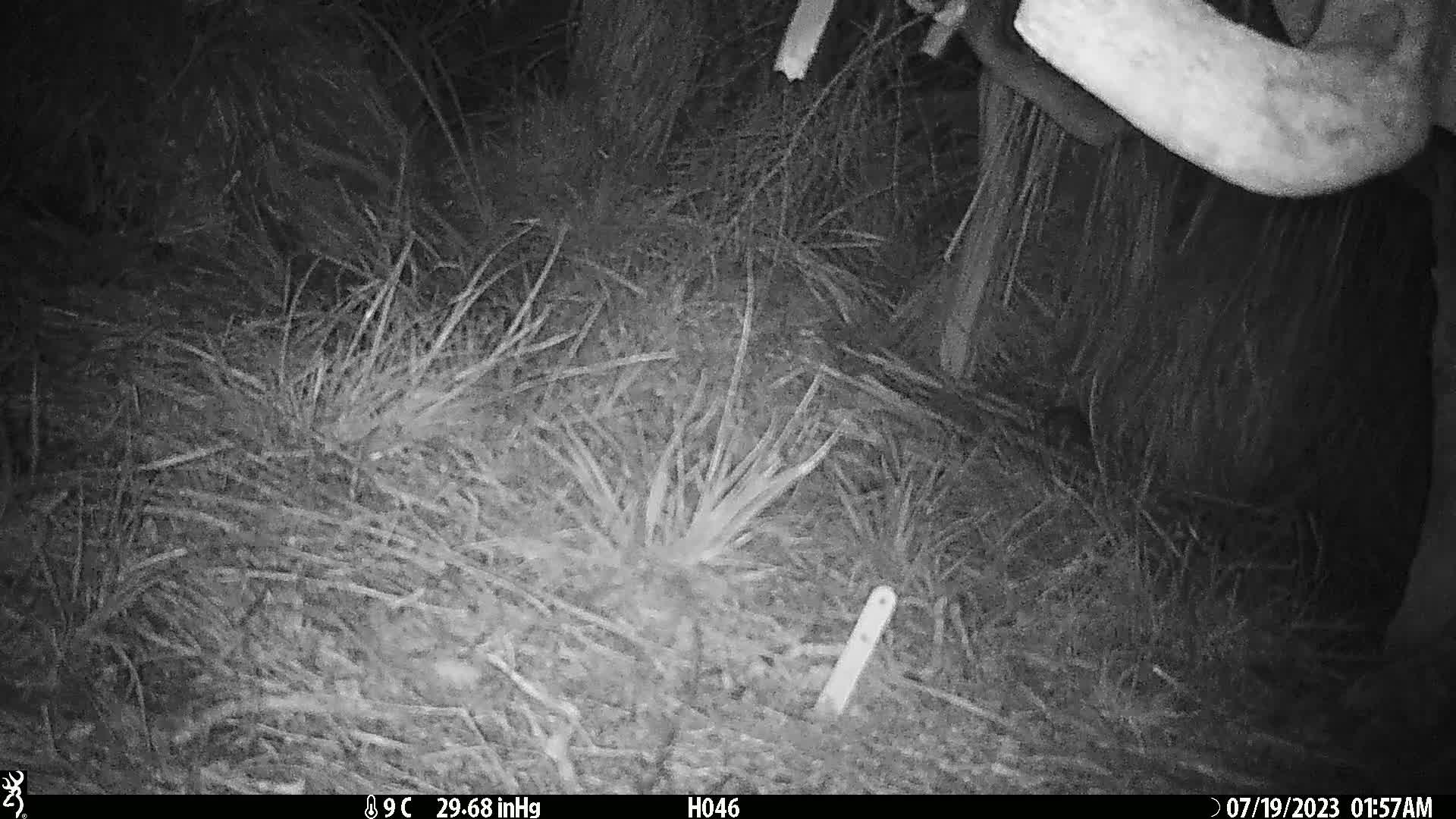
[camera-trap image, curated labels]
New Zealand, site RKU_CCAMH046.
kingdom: Animalia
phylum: Chordata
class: Mammalia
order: Rodentia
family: Muridae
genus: Rattus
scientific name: Rattus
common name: rat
Rat (Rattus).